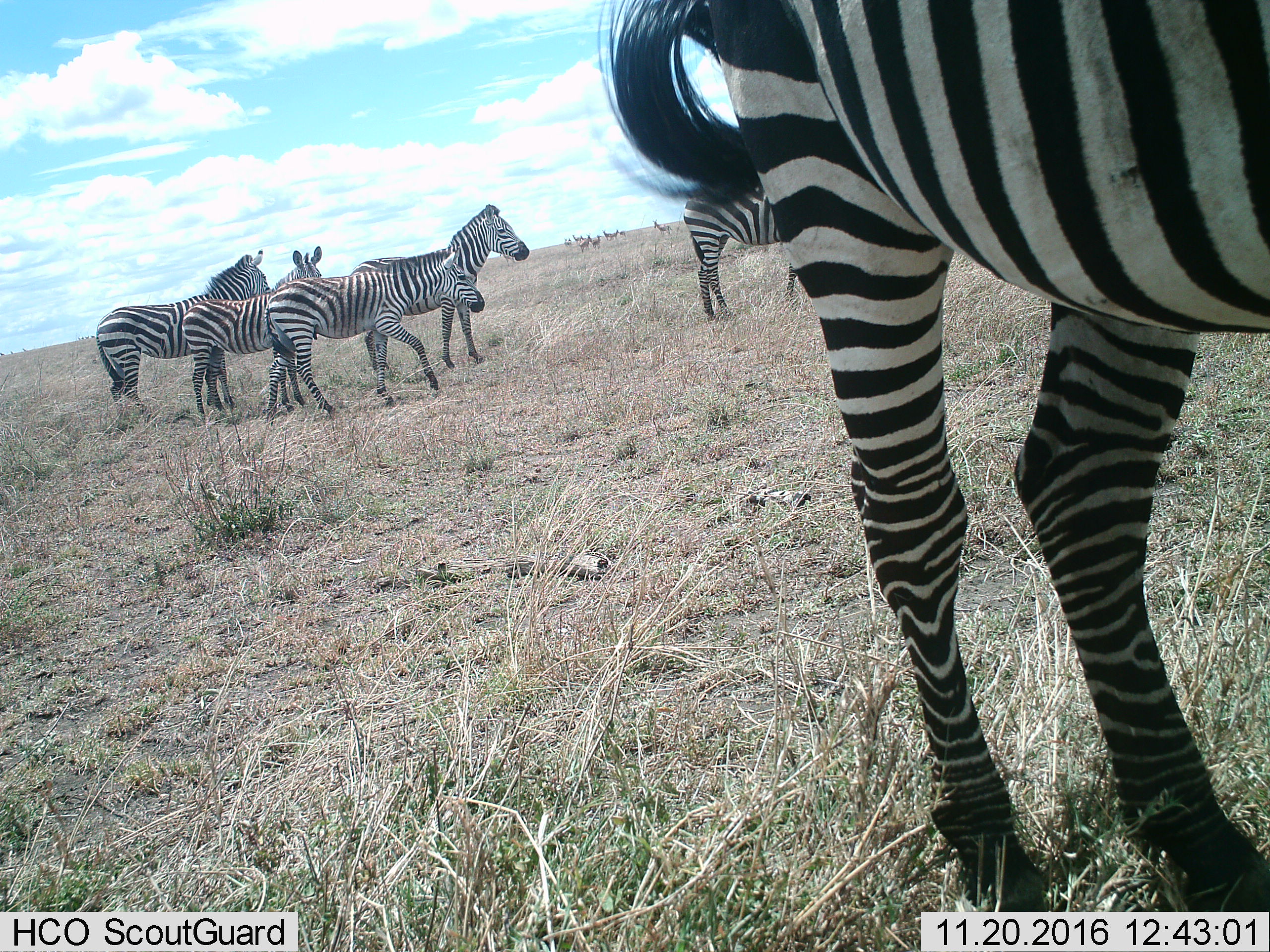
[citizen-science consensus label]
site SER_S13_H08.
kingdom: Animalia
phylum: Chordata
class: Mammalia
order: Artiodactyla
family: Bovidae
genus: Alcelaphus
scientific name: Alcelaphus buselaphus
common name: hartebeest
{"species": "hartebeest (Alcelaphus buselaphus)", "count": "8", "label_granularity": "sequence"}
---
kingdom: Animalia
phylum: Chordata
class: Mammalia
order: Perissodactyla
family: Equidae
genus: Equus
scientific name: Equus quagga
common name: plains zebra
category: zebraplains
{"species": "zebraplains (plains zebra) (Equus quagga)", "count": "6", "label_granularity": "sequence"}